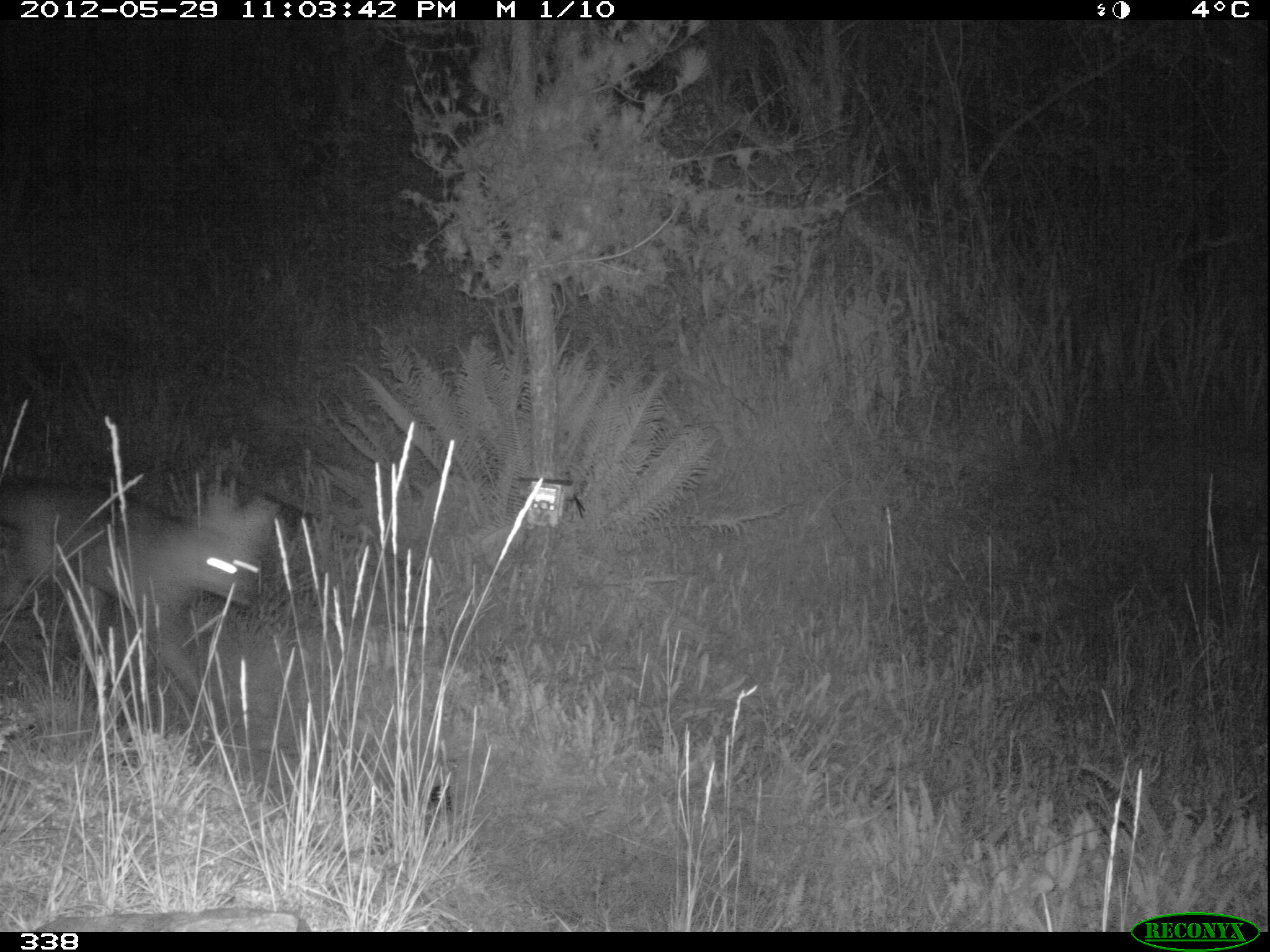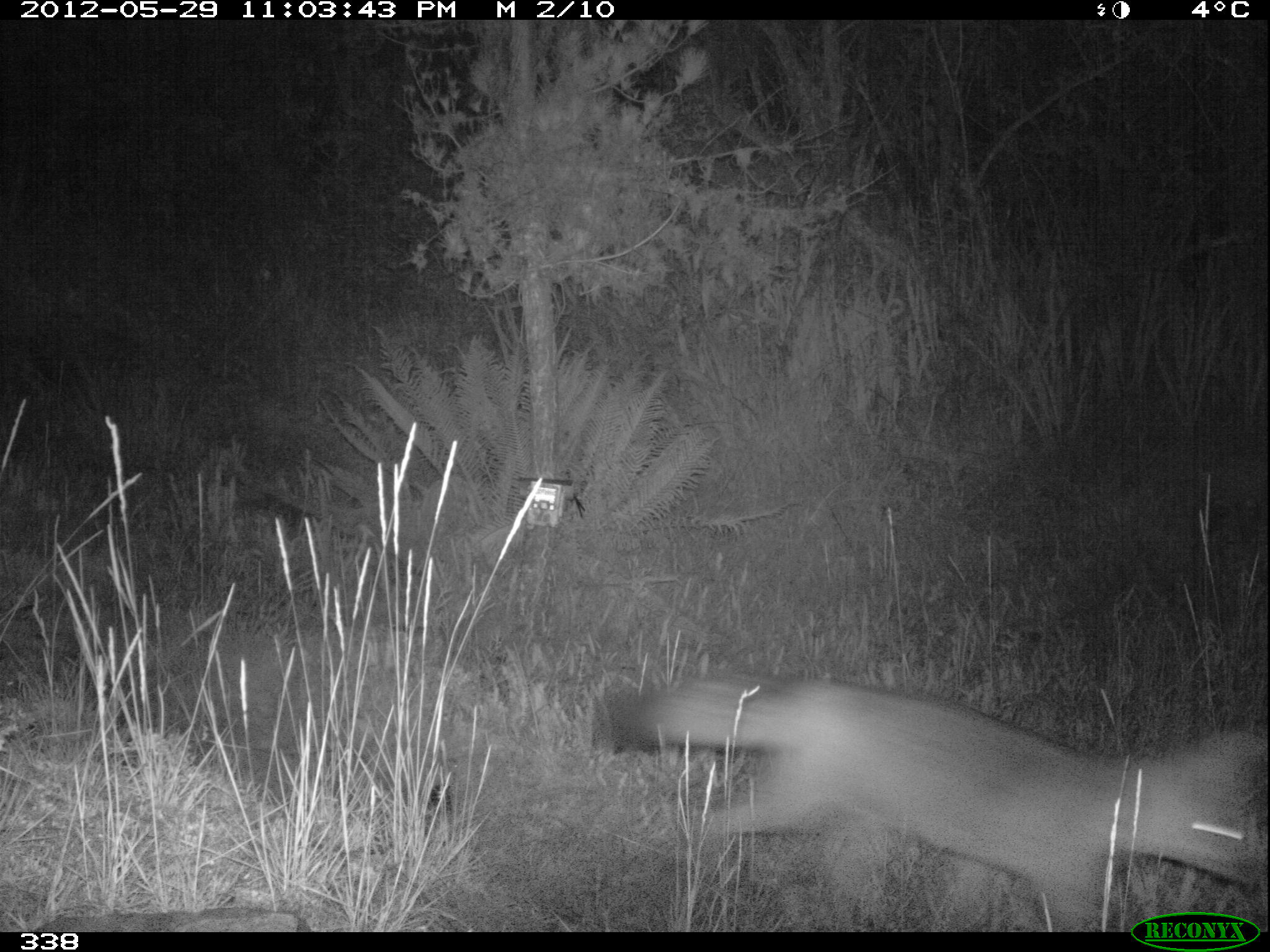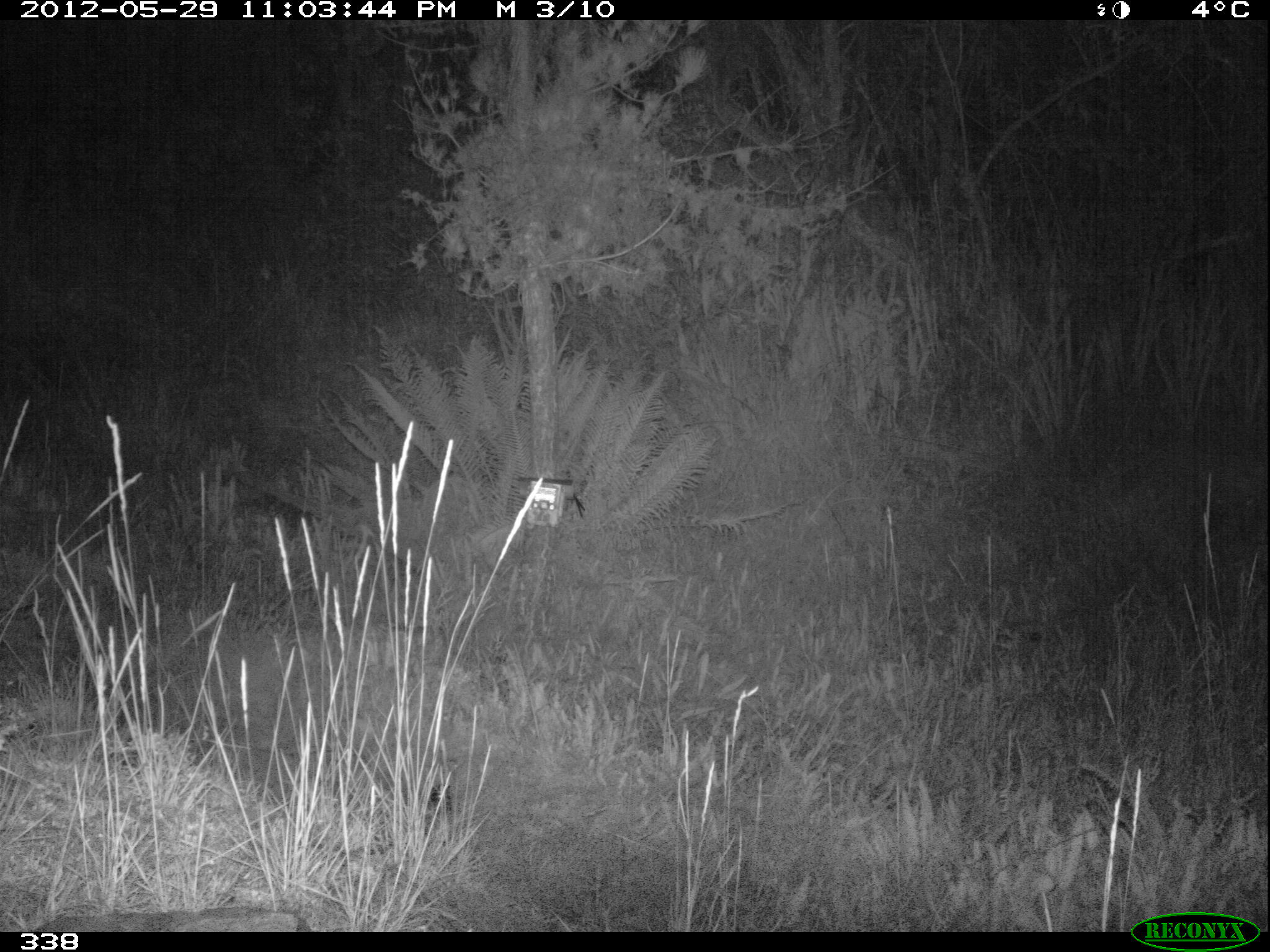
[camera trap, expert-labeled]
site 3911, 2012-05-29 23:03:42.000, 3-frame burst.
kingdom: Animalia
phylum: Chordata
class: Mammalia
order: Carnivora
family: Canidae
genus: Lycalopex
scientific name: Lycalopex culpaeus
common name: culpeo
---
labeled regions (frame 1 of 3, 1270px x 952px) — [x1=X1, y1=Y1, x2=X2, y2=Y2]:
lycalopex culpaeus: [x1=0, y1=483, x2=281, y2=726]